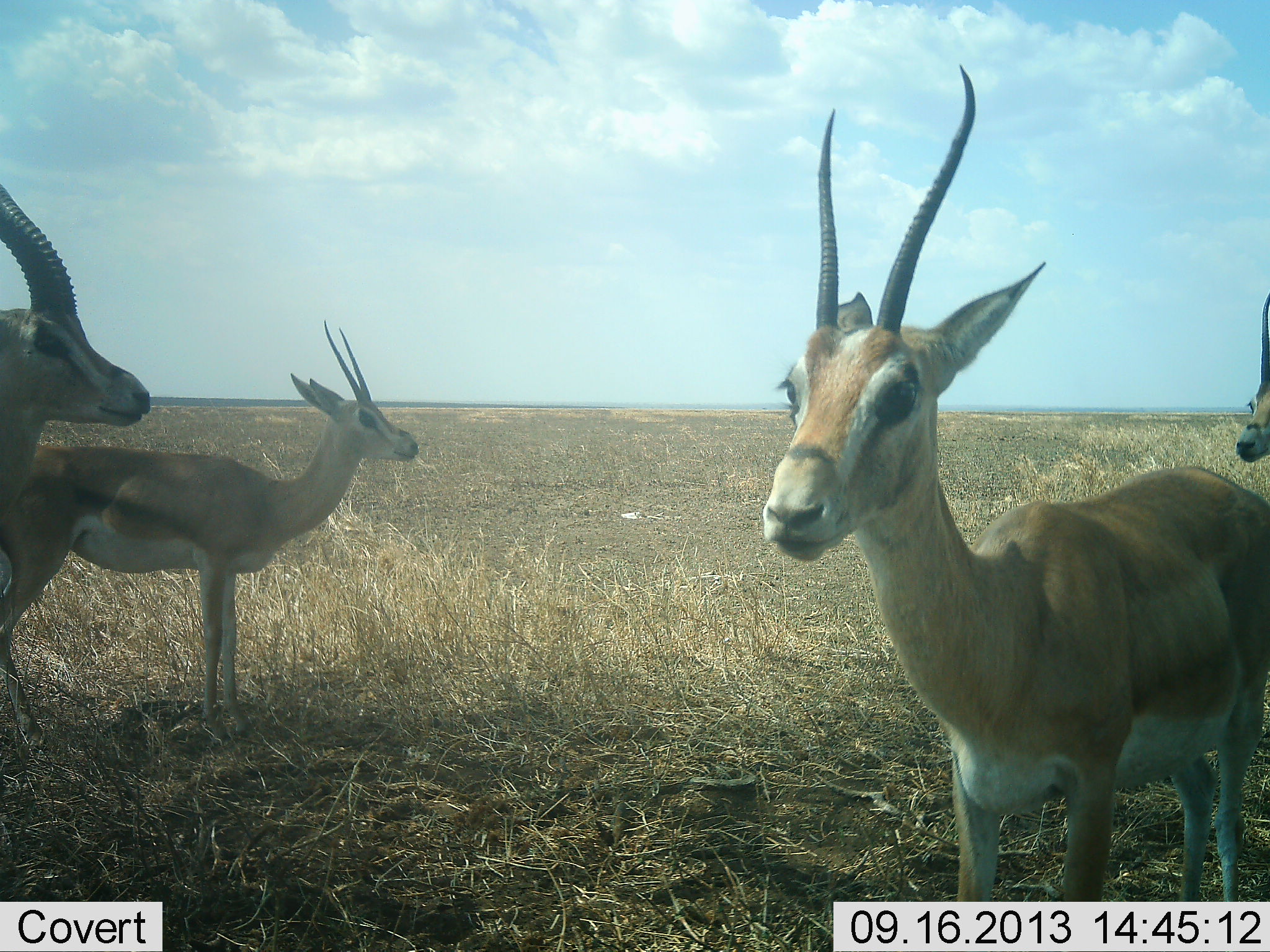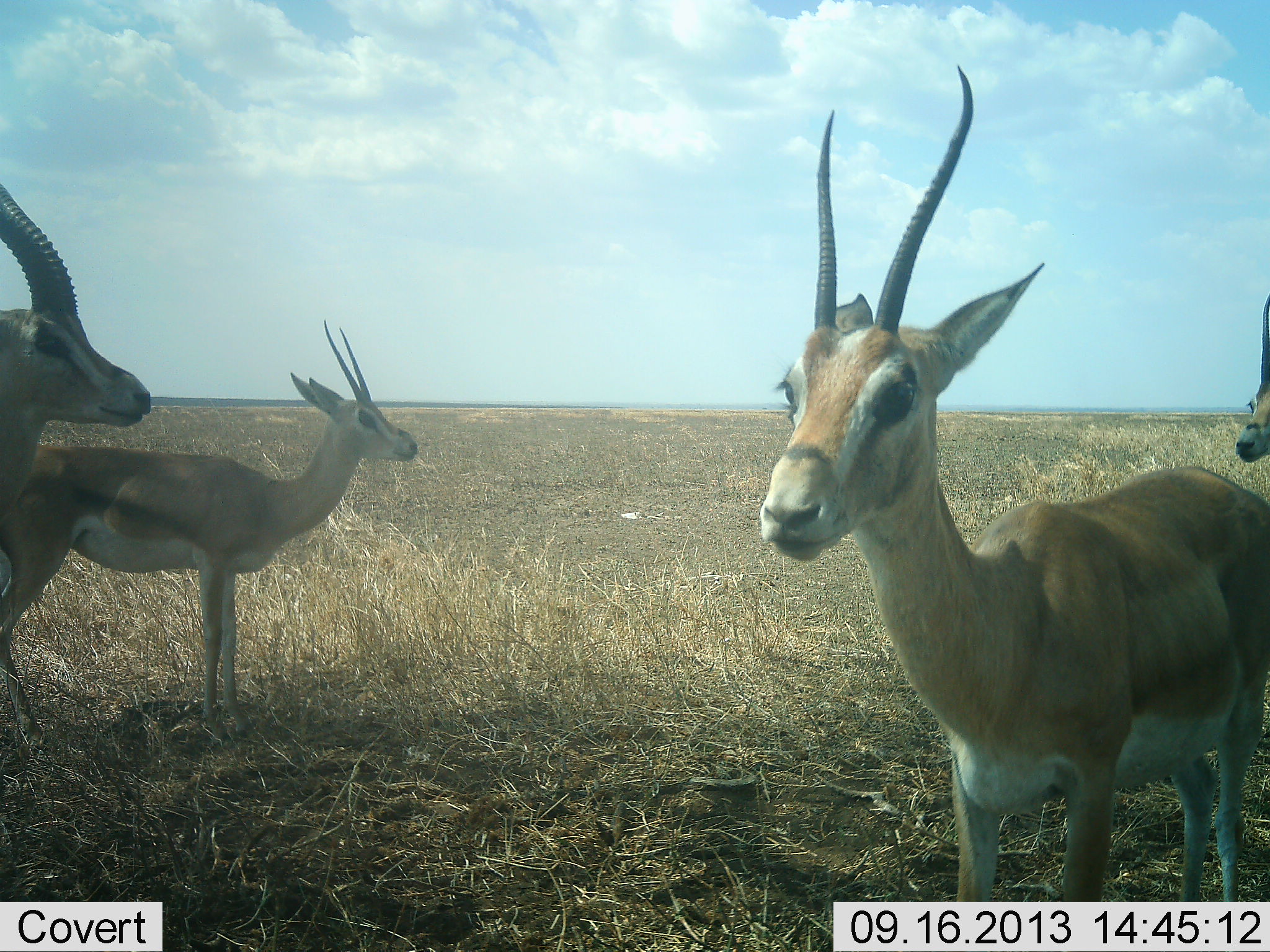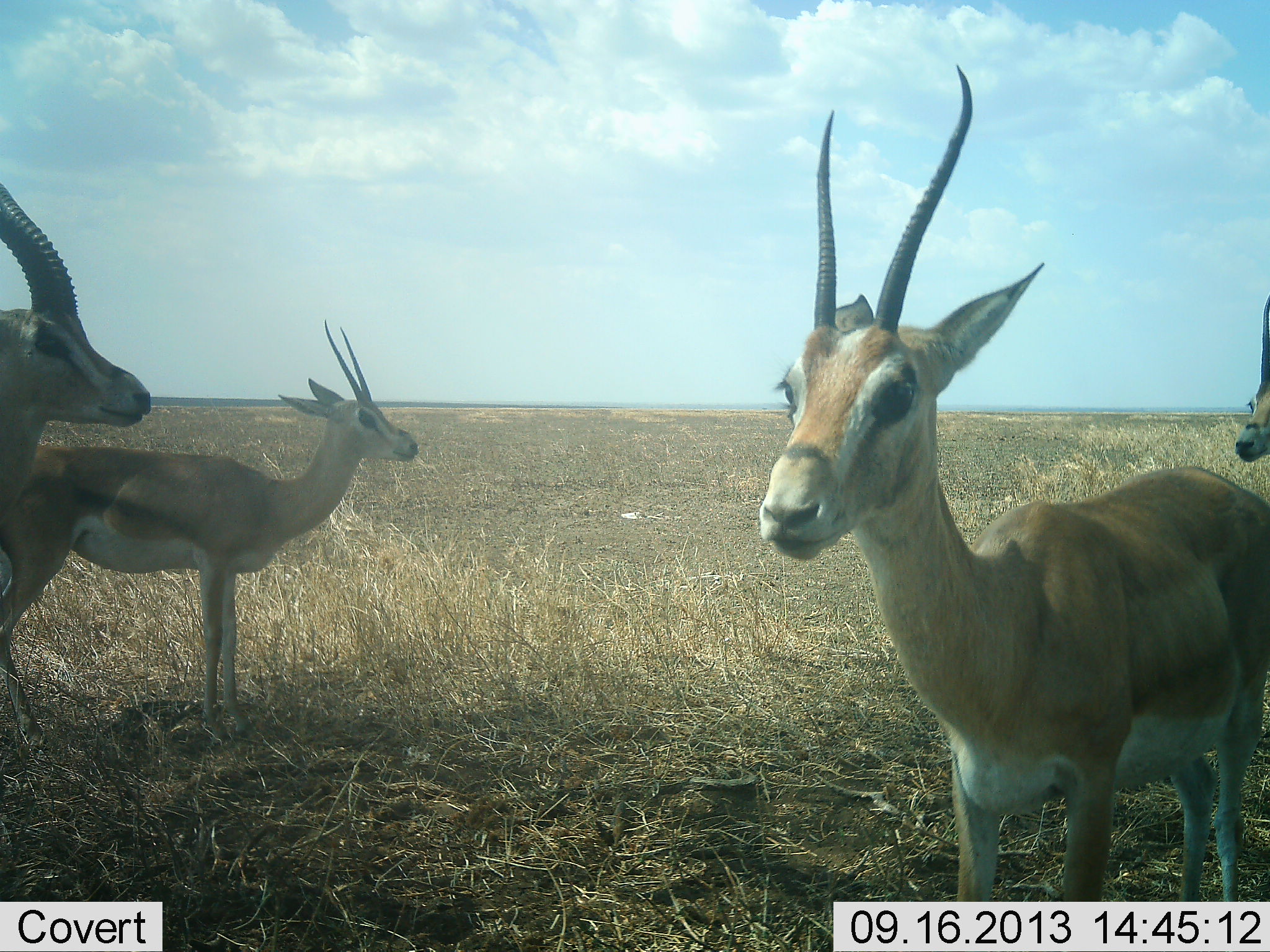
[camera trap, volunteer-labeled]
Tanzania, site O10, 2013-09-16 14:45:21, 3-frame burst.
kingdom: Animalia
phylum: Chordata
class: Mammalia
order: Artiodactyla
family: Bovidae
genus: Nanger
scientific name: Nanger granti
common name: grant's gazelle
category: gazellegrants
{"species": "gazellegrants (grant's gazelle) (Nanger granti)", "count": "4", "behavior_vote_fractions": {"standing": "100%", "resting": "0%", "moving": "0%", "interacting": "0%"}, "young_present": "0%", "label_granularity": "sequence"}